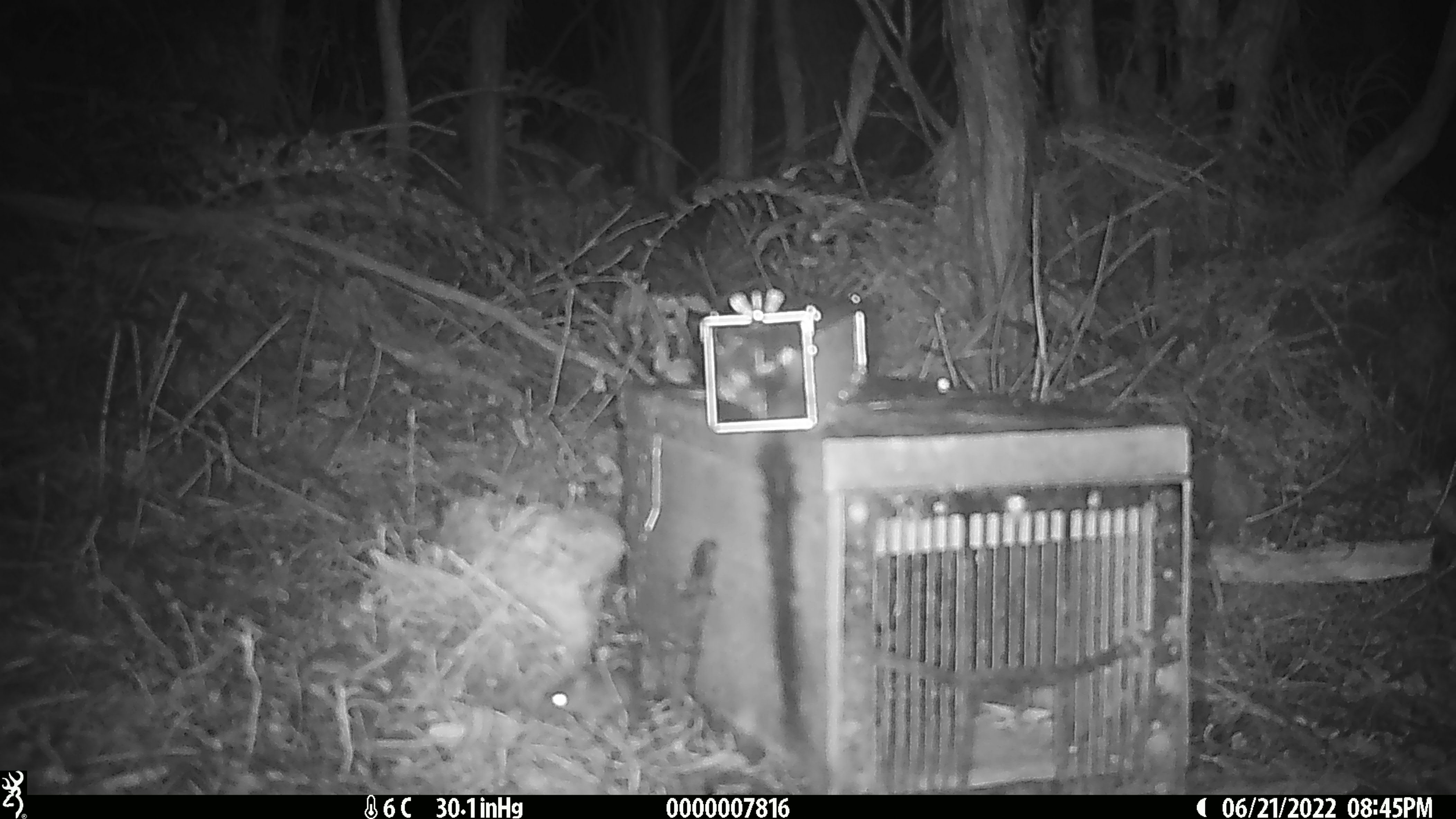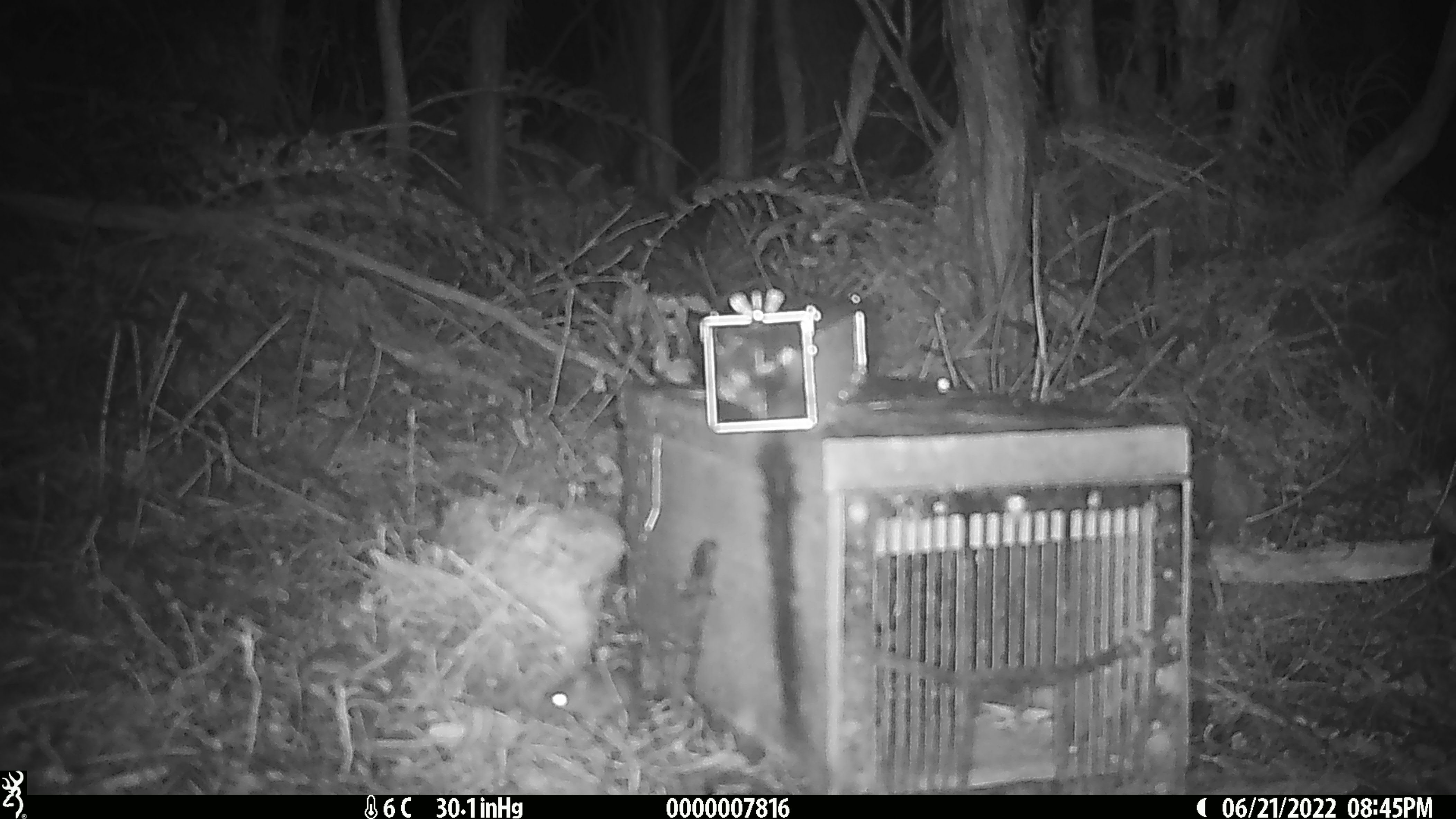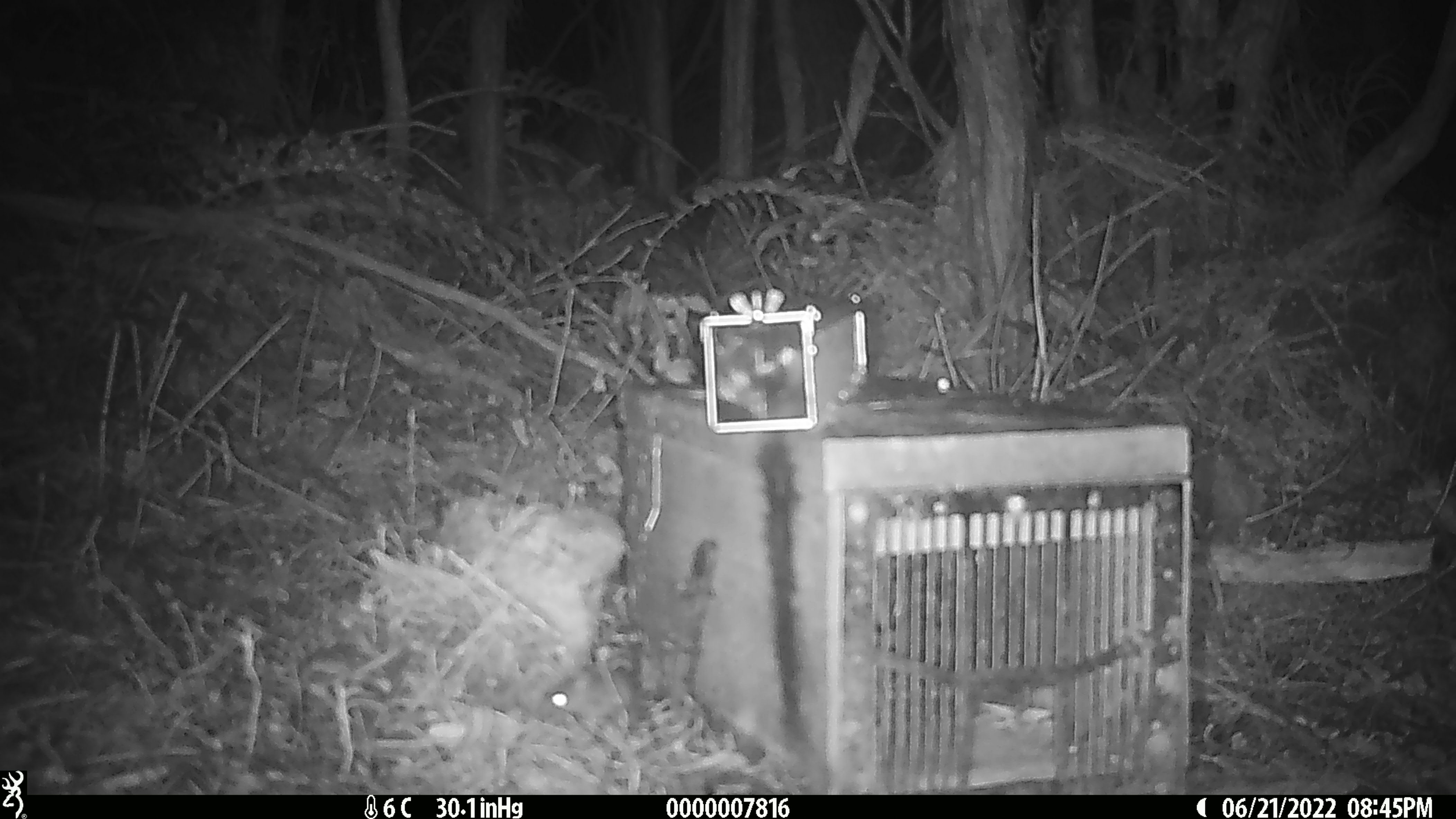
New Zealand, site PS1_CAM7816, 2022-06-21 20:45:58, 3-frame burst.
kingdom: Animalia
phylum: Chordata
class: Mammalia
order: Rodentia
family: Muridae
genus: Mus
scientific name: Mus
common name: mouse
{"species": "mouse (Mus)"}